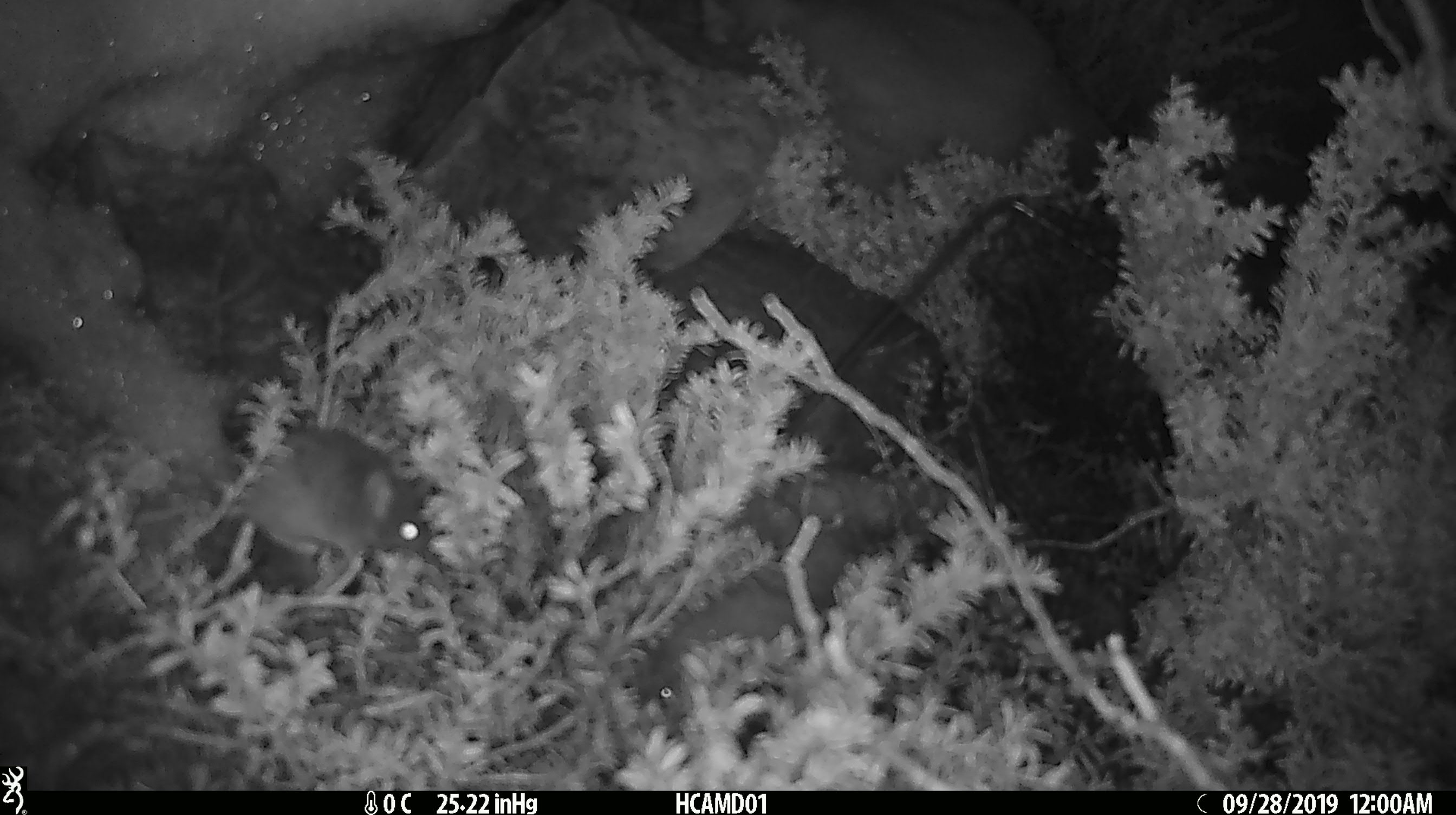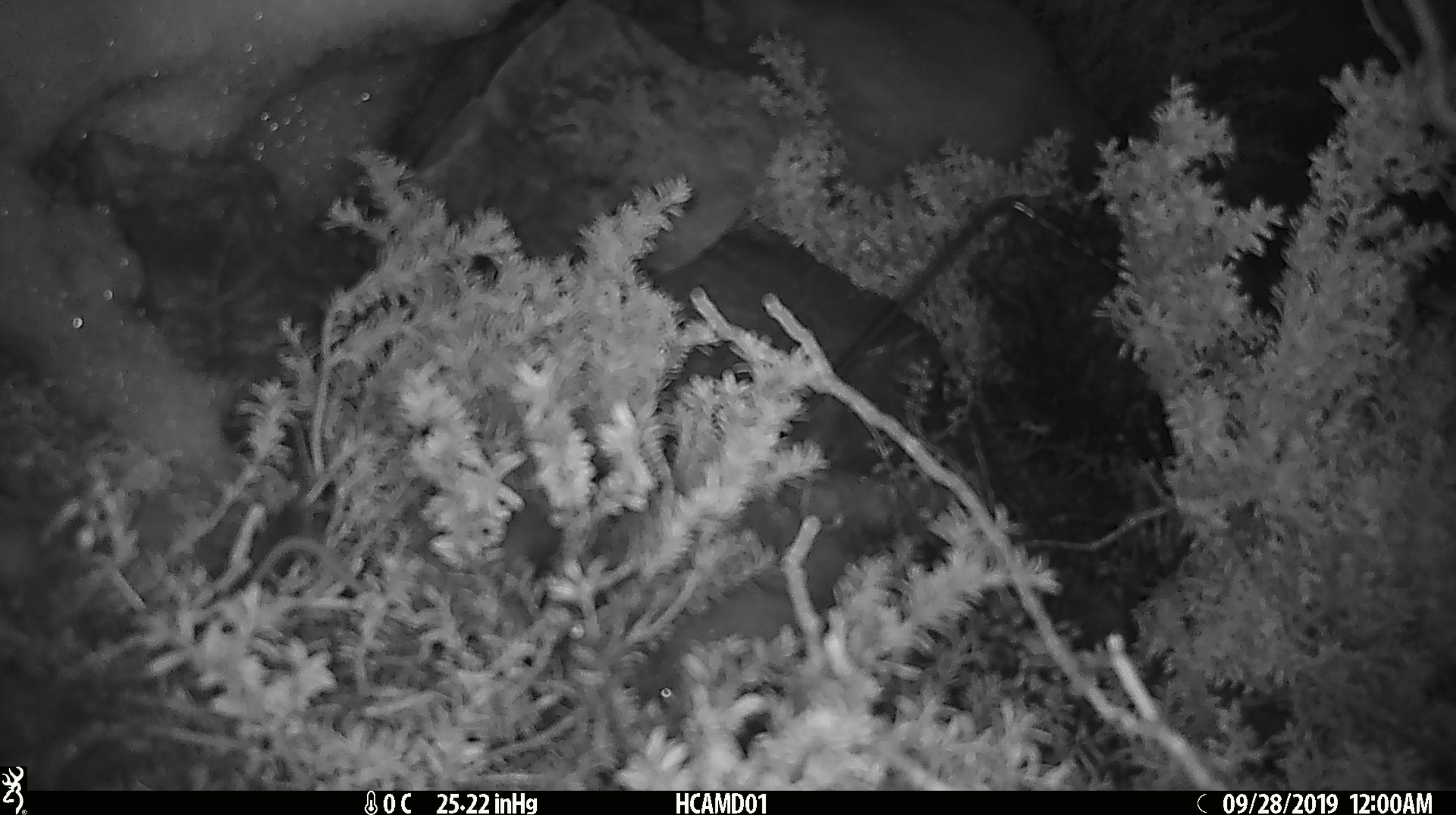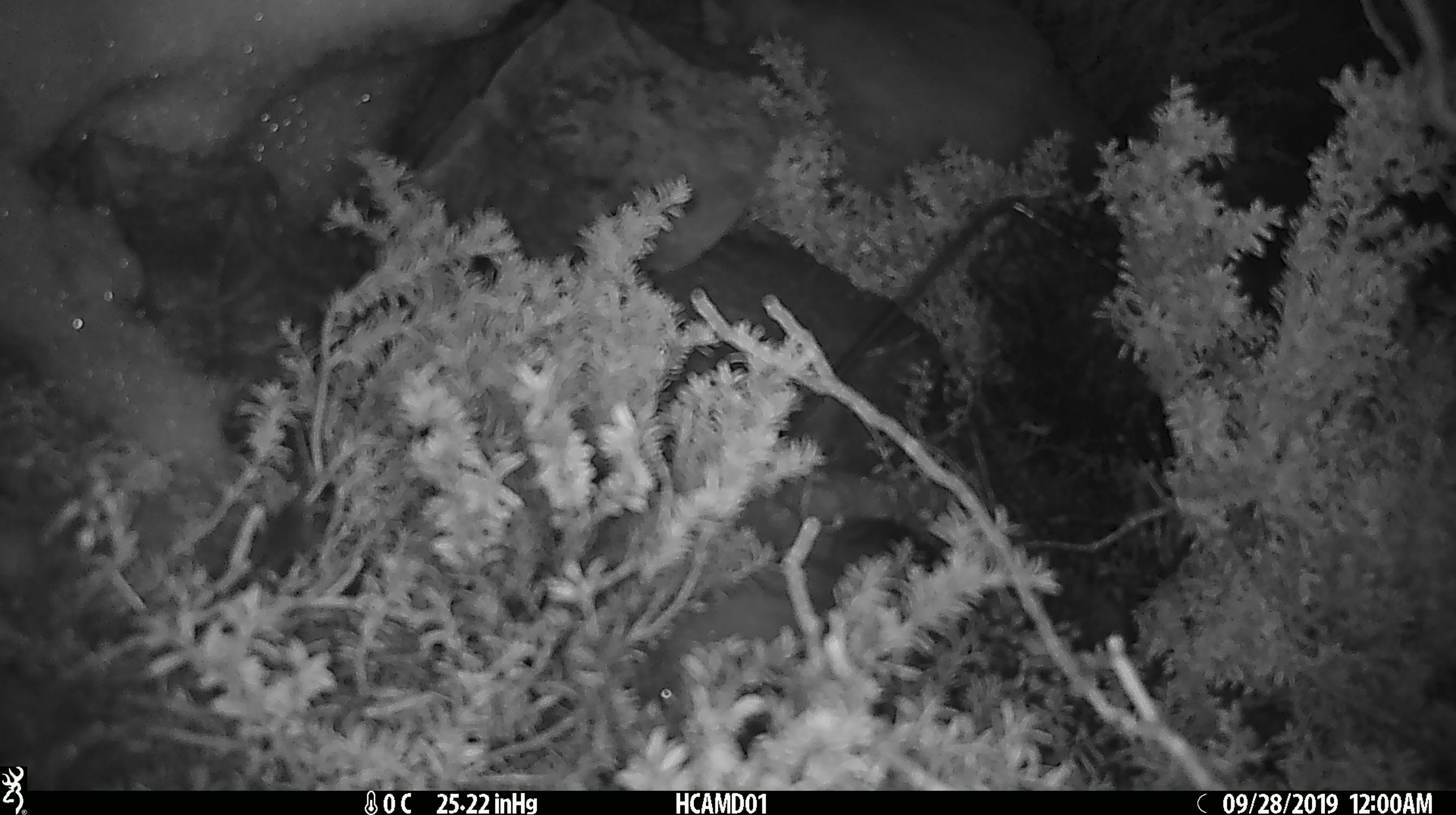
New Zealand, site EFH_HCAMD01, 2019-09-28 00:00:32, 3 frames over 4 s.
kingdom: Animalia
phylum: Chordata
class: Mammalia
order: Rodentia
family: Muridae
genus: Mus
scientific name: Mus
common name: mouse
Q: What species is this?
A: Mouse (Mus).